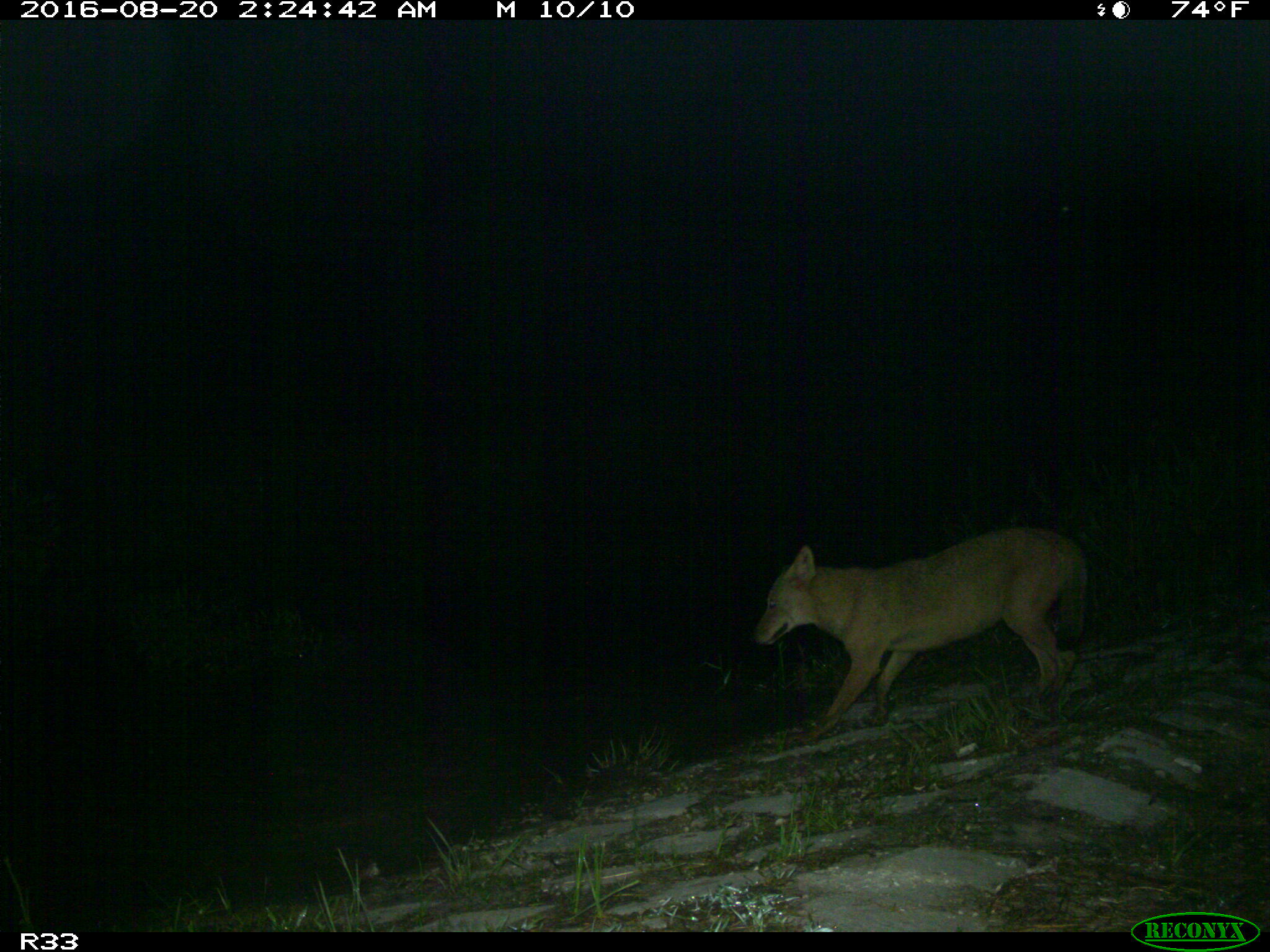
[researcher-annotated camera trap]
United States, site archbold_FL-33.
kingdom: Animalia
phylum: Chordata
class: Mammalia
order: Carnivora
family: Canidae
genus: Canis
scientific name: Canis latrans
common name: coyote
Canis latrans (coyote).